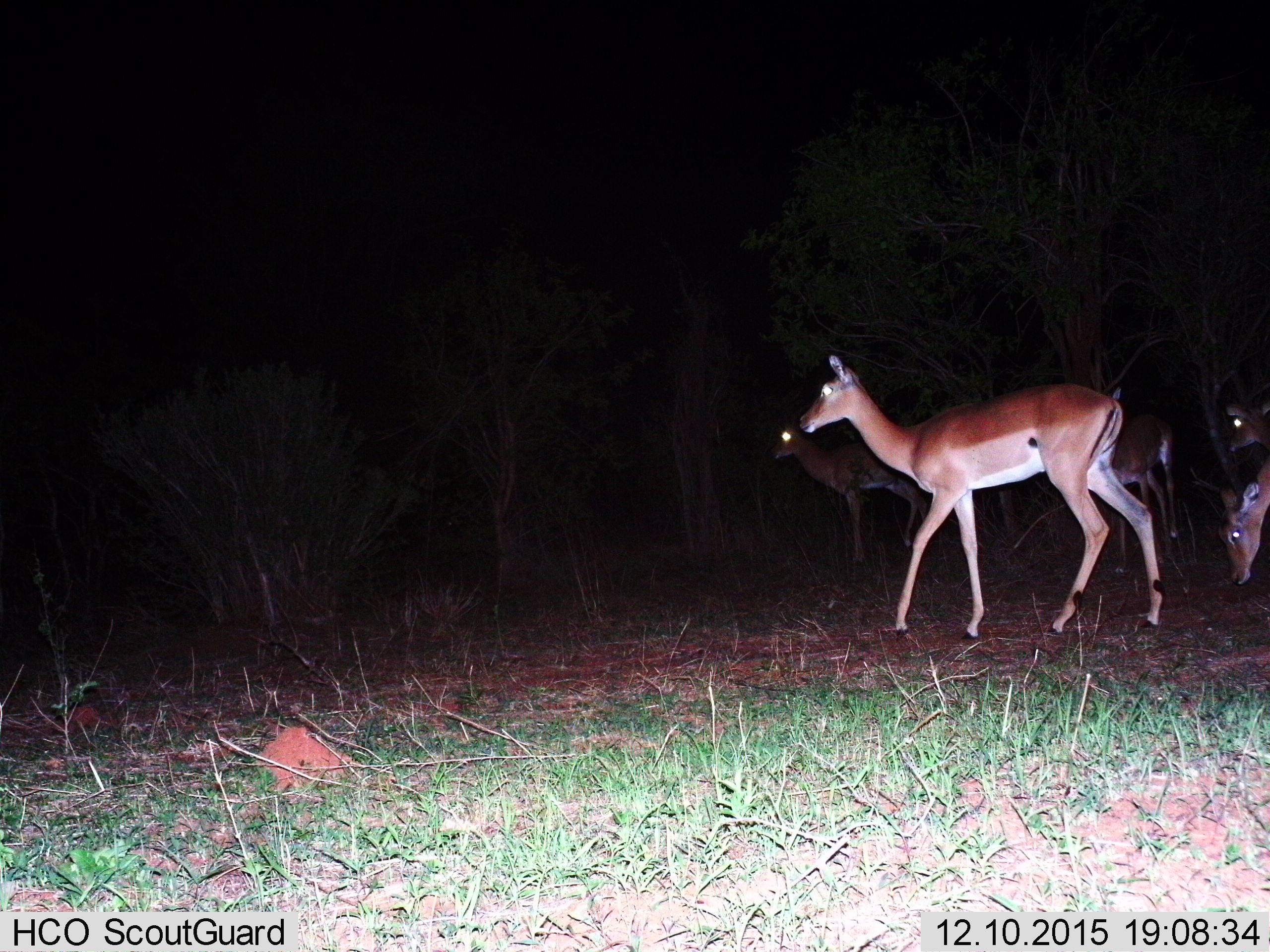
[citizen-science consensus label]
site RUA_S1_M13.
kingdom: Animalia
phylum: Chordata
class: Mammalia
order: Artiodactyla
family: Bovidae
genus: Aepyceros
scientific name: Aepyceros melampus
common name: impala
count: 5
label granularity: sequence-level